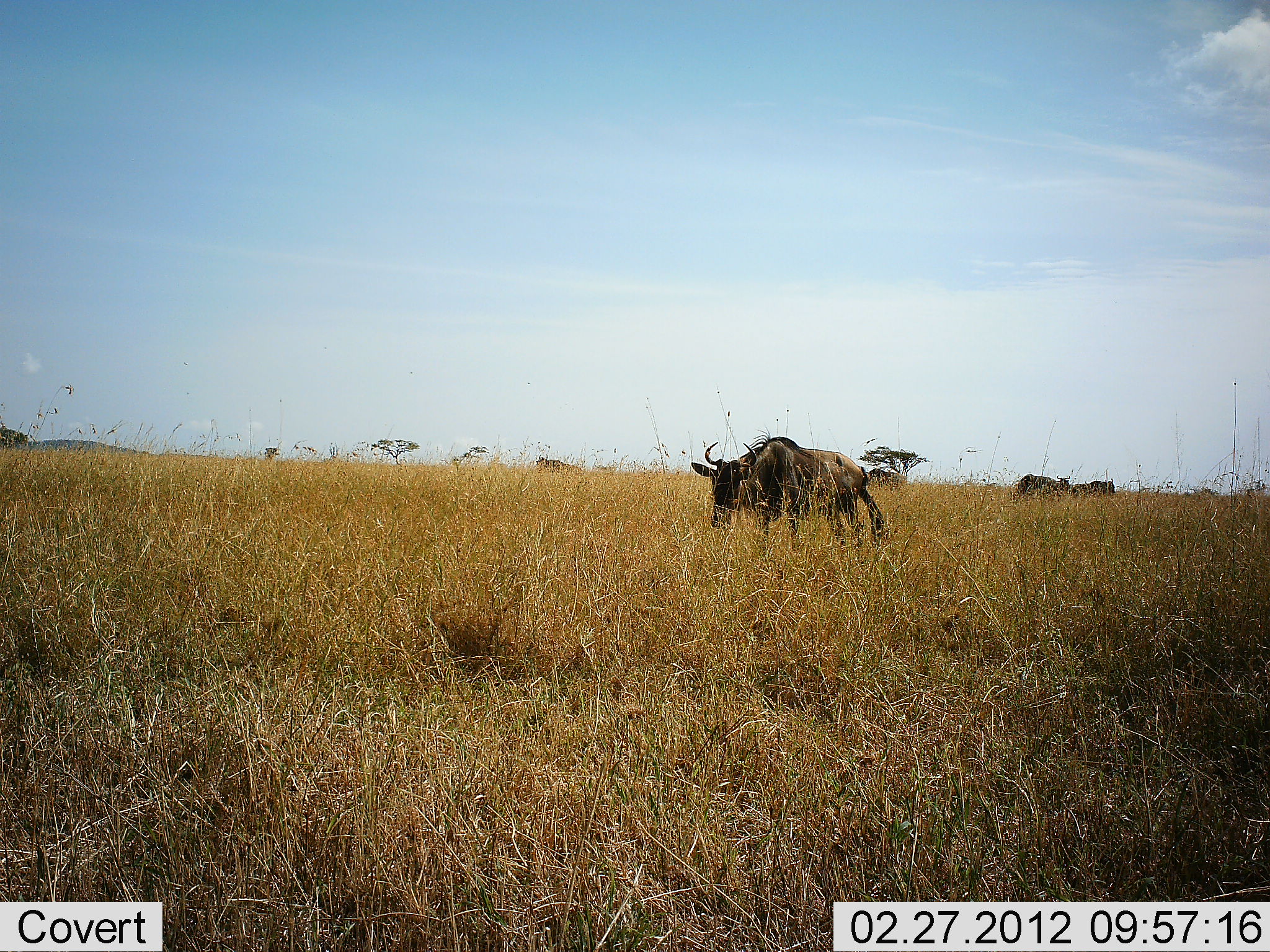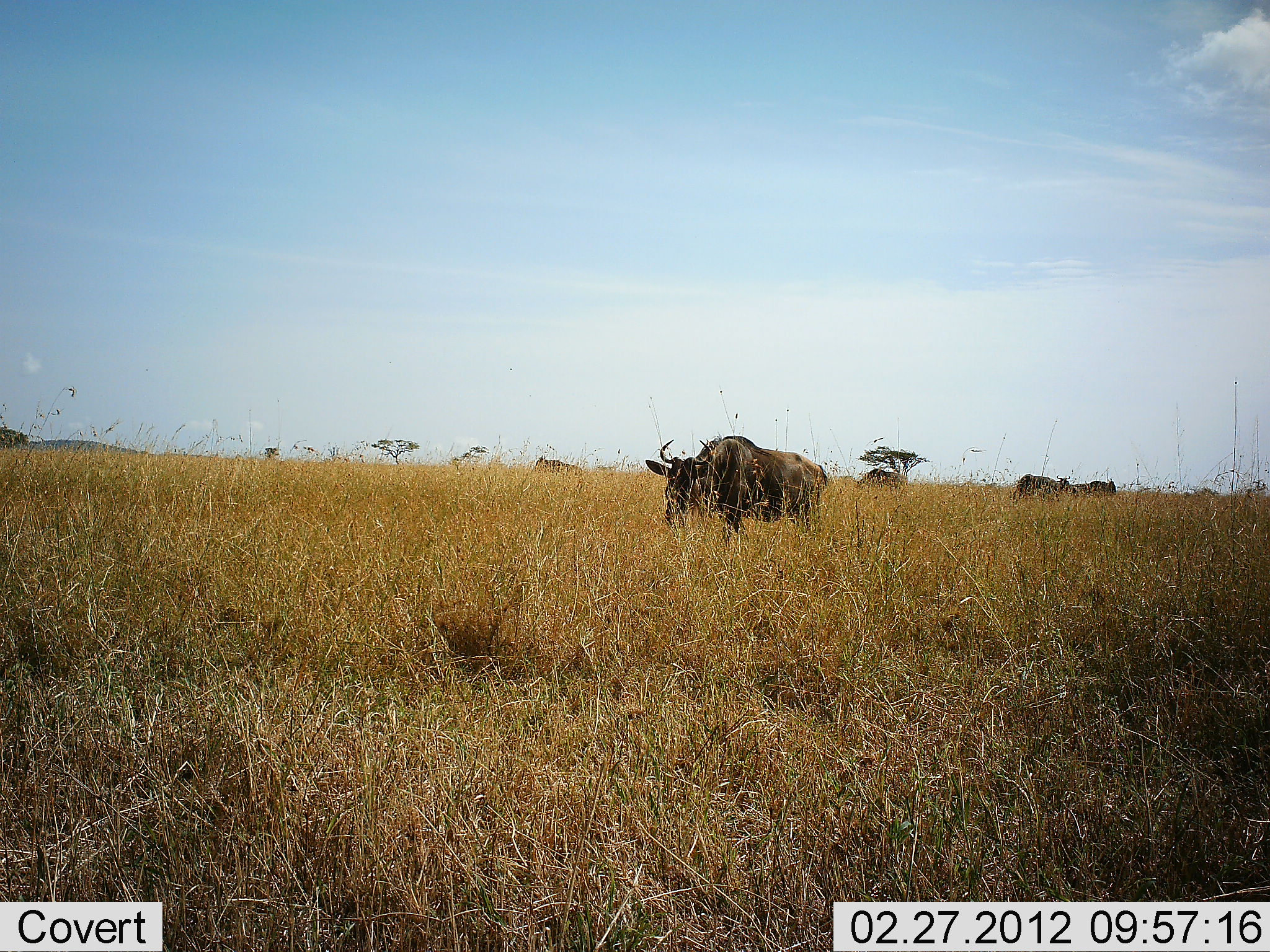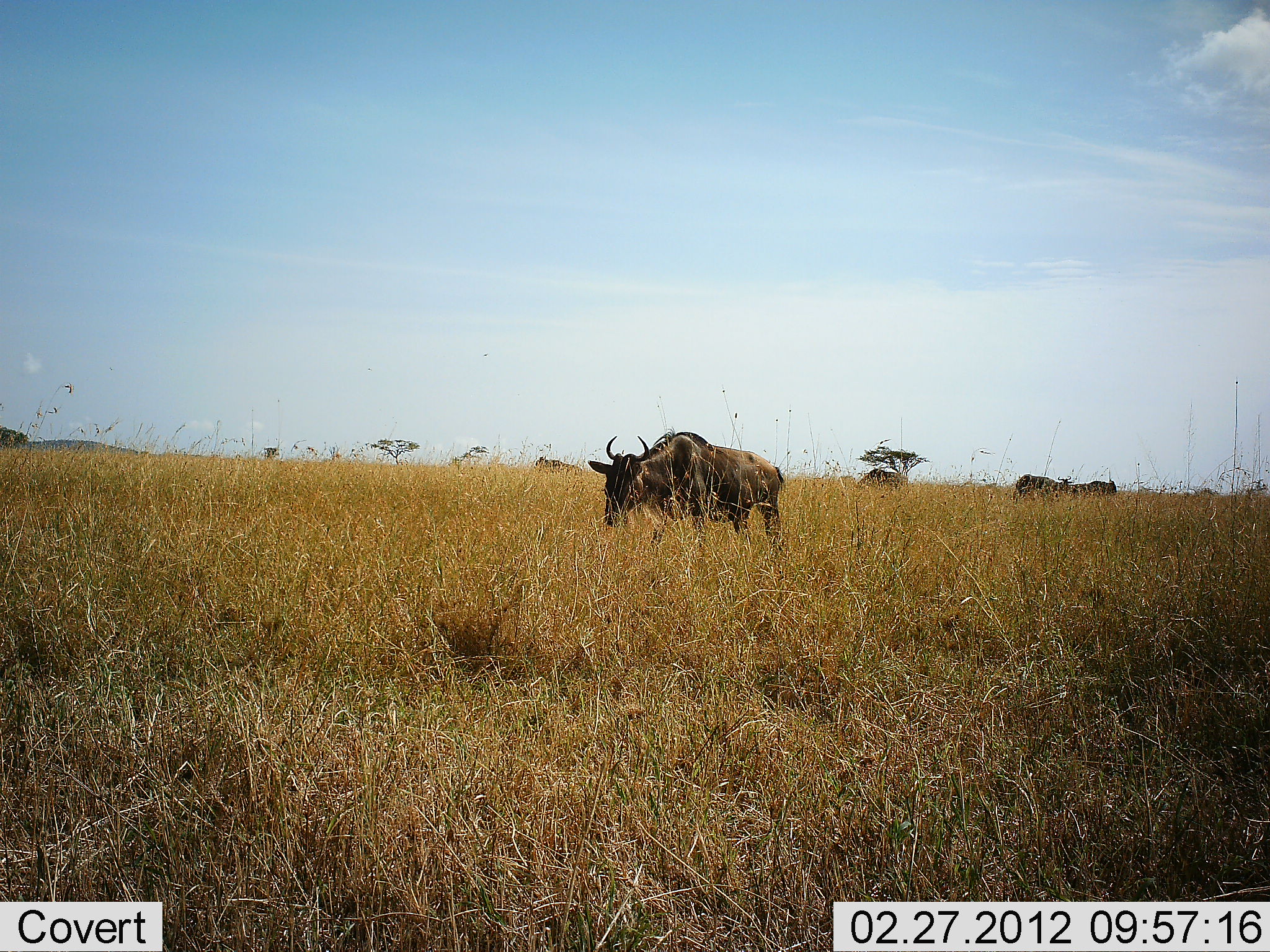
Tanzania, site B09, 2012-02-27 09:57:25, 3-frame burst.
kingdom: Animalia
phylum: Chordata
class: Mammalia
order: Artiodactyla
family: Bovidae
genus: Connochaetes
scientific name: Connochaetes taurinus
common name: blue wildebeest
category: wildebeest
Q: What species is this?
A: Wildebeest (blue wildebeest) (Connochaetes taurinus).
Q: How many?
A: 4.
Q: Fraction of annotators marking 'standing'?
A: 70%.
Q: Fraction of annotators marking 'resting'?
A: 0%.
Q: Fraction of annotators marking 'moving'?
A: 83%.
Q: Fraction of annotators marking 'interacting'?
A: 0%.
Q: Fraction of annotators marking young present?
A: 0%.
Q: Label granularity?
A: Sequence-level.